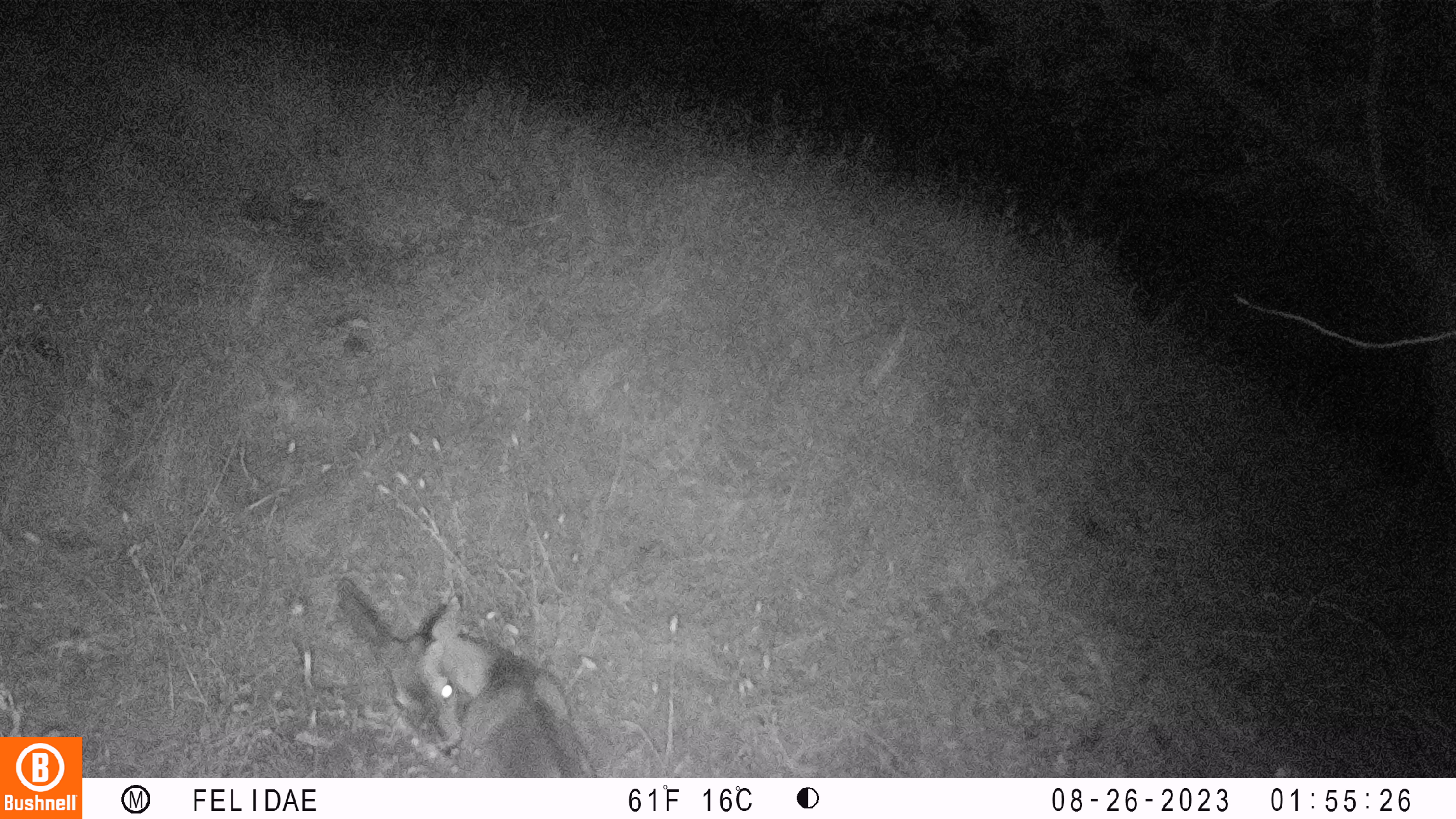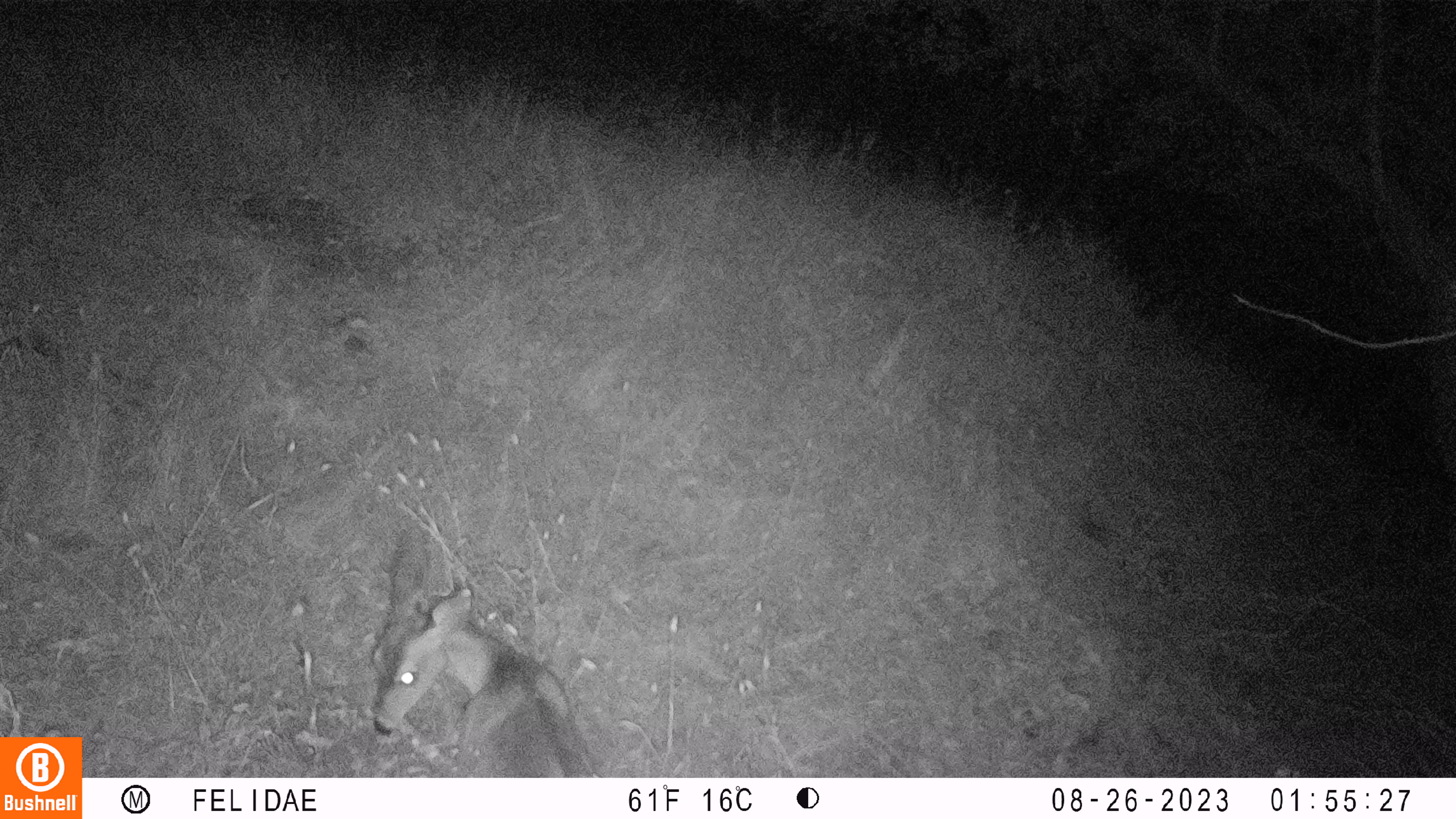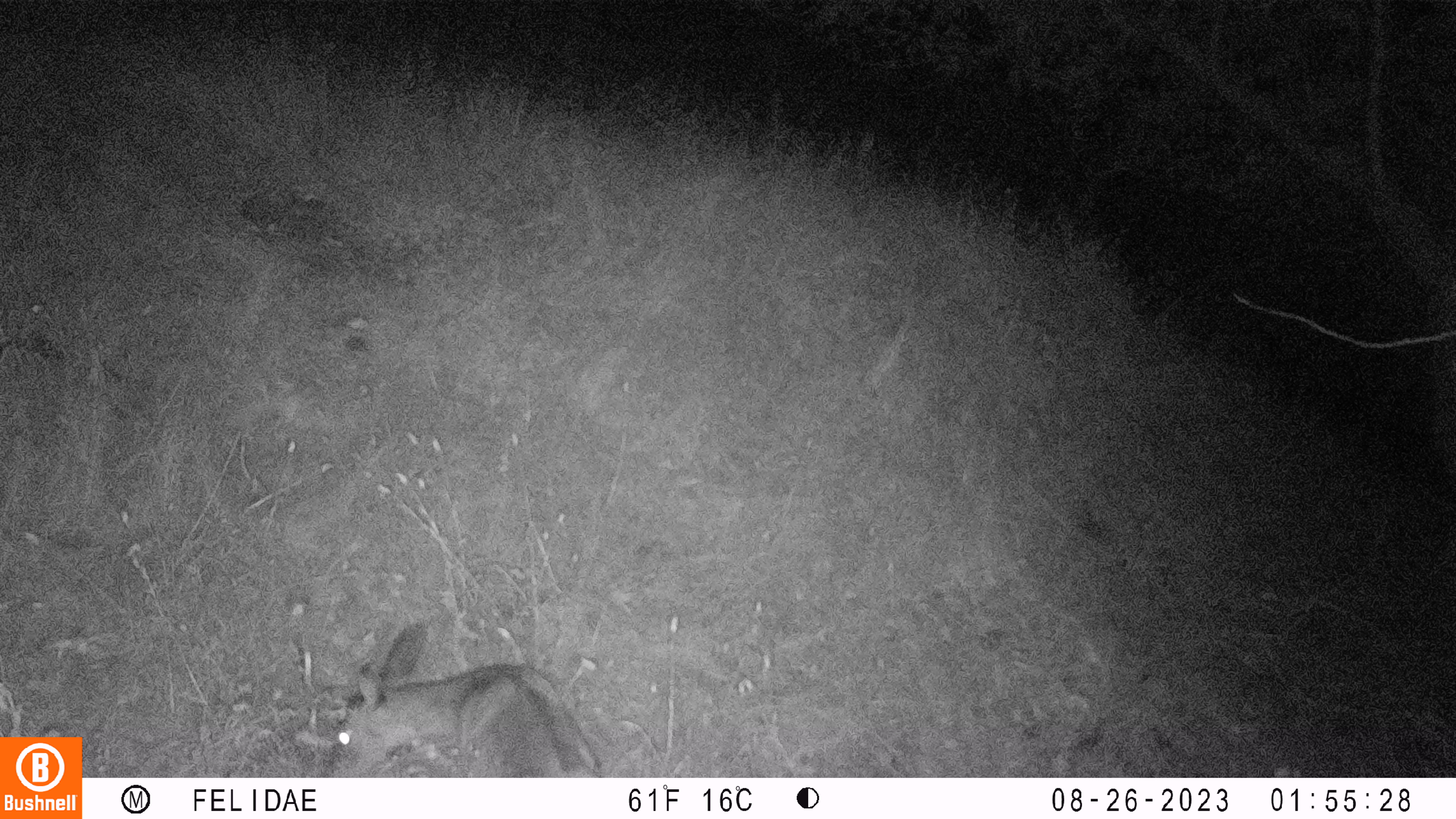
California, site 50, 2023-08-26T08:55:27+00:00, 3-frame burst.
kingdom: Animalia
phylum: Chordata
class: Mammalia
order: Artiodactyla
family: Cervidae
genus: Odocoileus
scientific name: Odocoileus hemionus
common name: mule deer